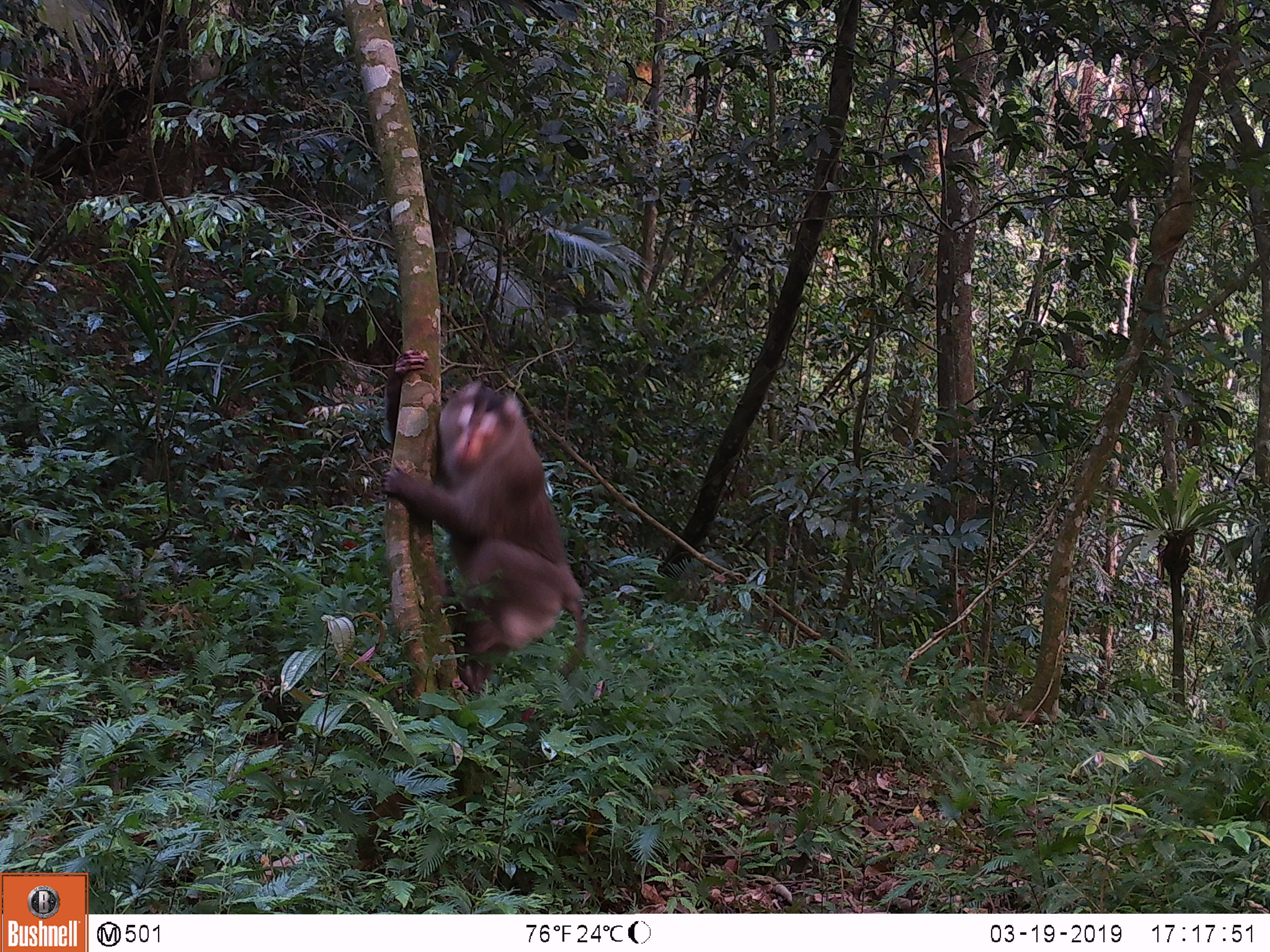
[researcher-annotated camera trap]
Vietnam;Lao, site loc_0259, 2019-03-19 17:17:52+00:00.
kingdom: Animalia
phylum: Chordata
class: Mammalia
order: Primates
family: Cercopithecidae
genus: Macaca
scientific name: Macaca nemestrina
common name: pig-tailed macaque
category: pig tailed macaque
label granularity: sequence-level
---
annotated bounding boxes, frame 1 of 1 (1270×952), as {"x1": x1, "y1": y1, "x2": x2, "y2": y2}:
pig tailed macaque: {"x1": 380, "y1": 349, "x2": 586, "y2": 694}